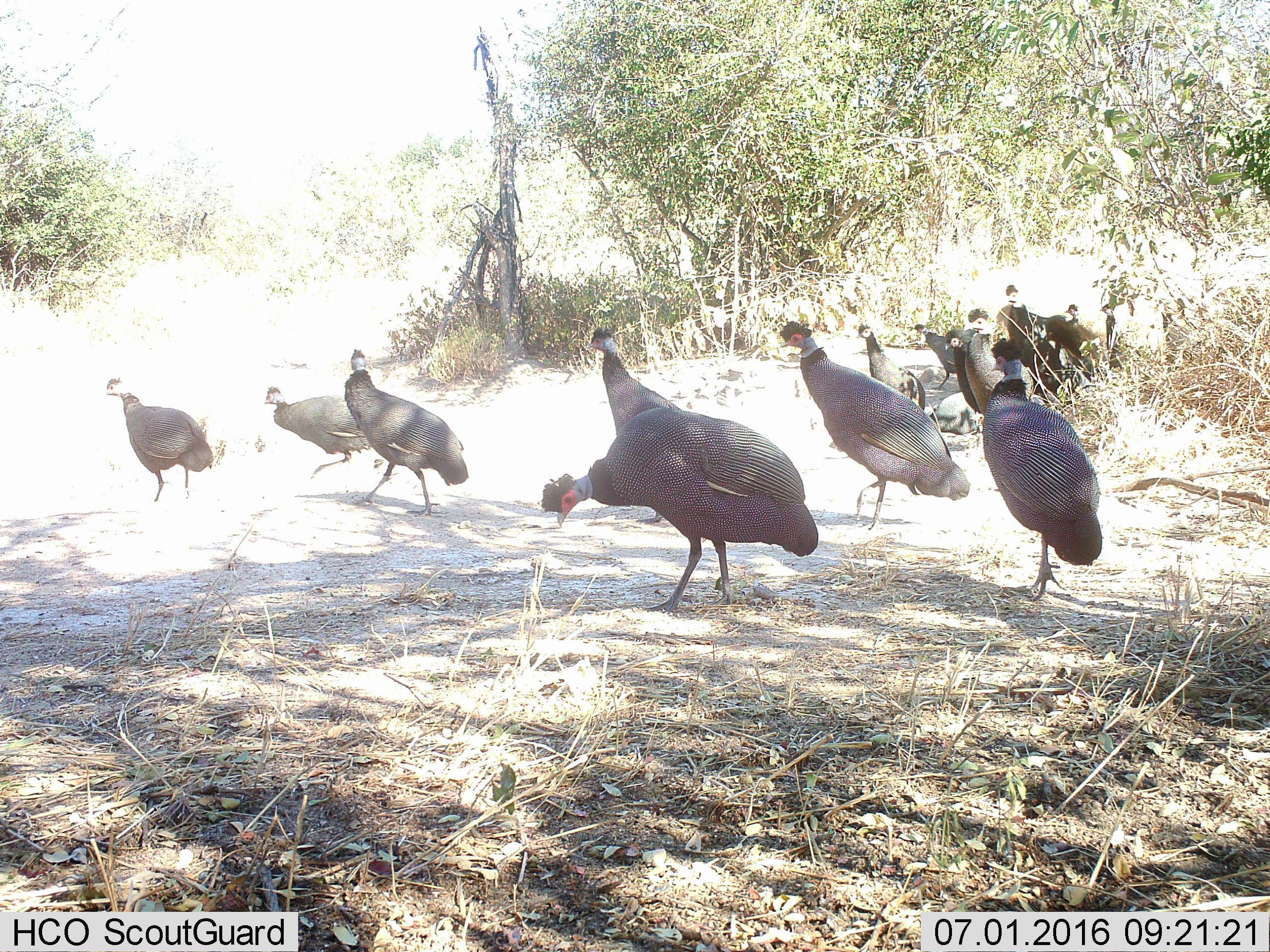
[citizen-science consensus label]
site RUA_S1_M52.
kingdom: Animalia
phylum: Chordata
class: Aves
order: Galliformes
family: Numididae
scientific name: Numididae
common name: guineafowl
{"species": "guineafowl (Numididae)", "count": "11-50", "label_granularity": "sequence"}